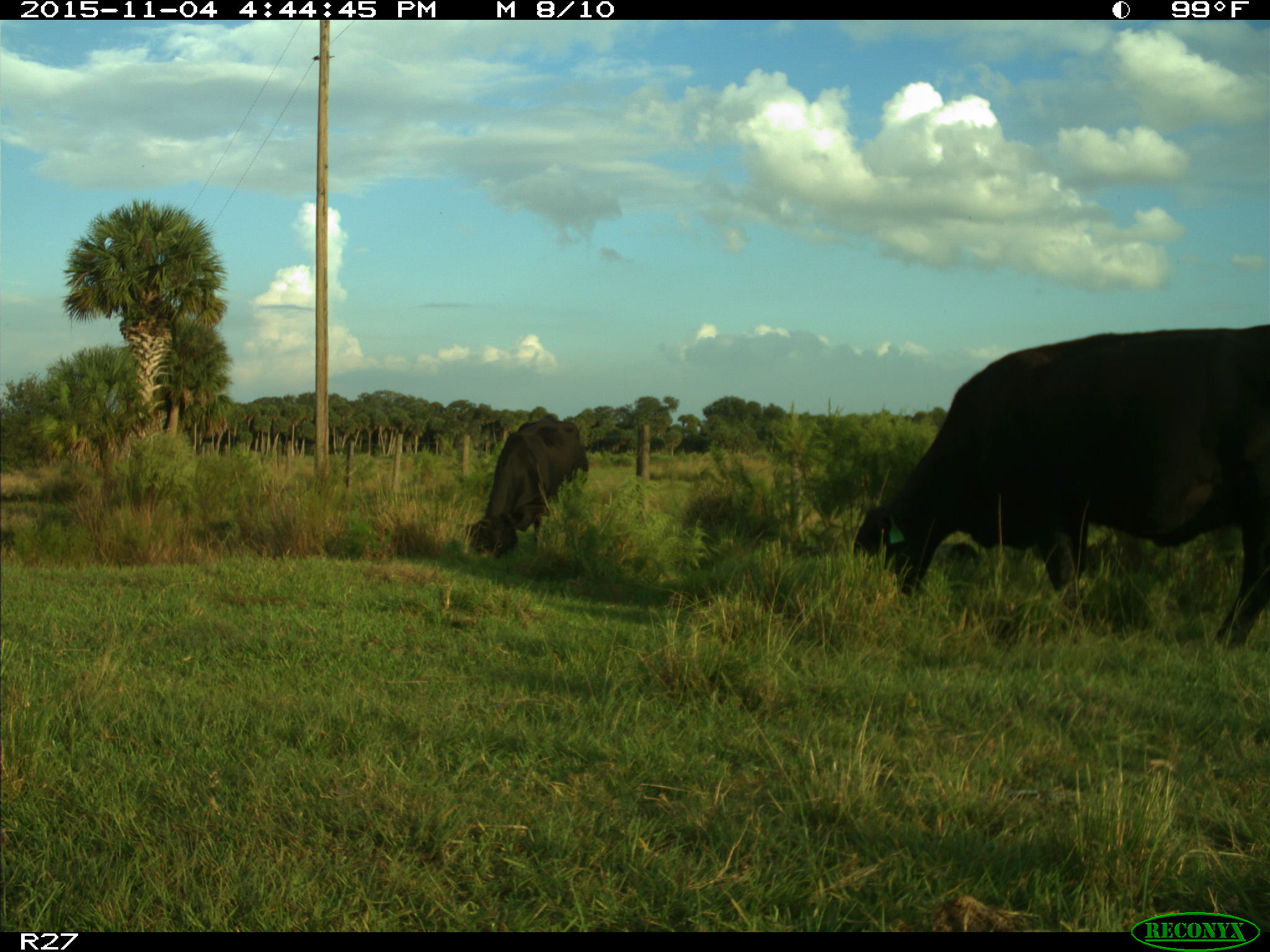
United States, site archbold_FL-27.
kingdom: Animalia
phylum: Chordata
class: Mammalia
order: Artiodactyla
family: Bovidae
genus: Bos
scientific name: Bos taurus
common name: domestic cow